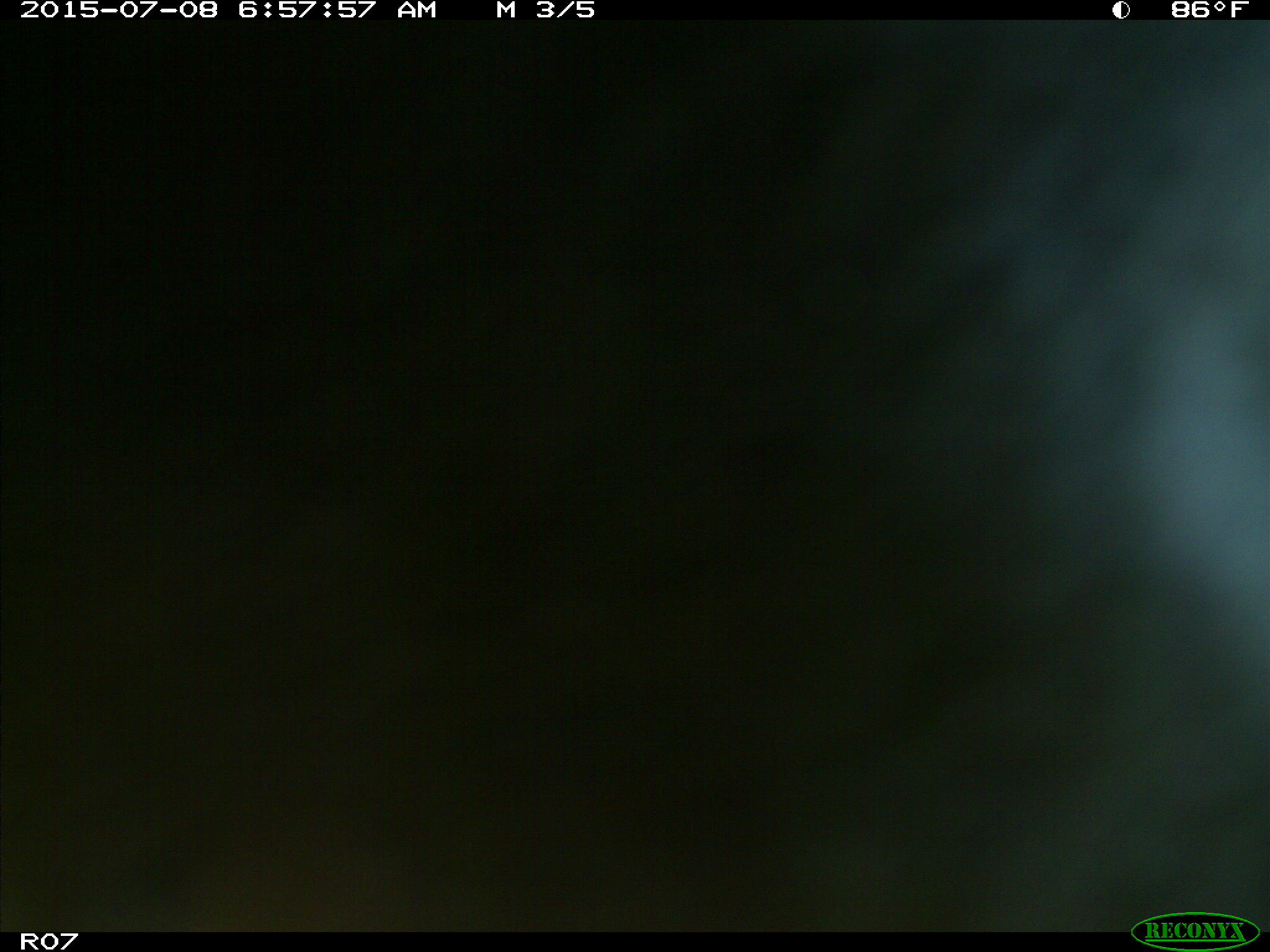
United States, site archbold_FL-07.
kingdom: Animalia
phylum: Chordata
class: Mammalia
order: Artiodactyla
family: Bovidae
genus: Bos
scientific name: Bos taurus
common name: domestic cow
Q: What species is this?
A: Bos taurus (domestic cow).